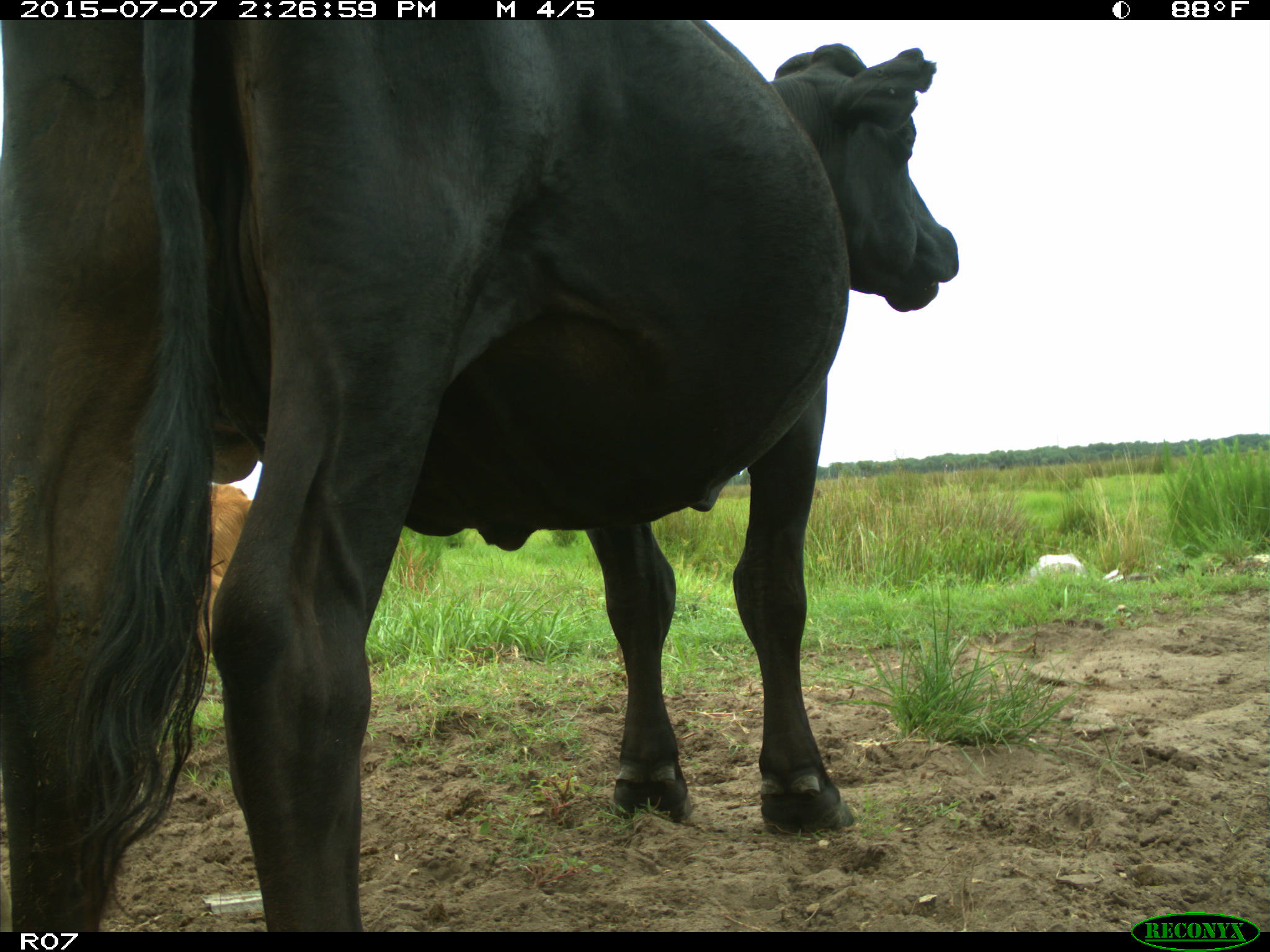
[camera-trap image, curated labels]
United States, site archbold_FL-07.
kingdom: Animalia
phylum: Chordata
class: Mammalia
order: Artiodactyla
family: Bovidae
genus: Bos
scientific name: Bos taurus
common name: domestic cow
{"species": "Bos taurus (domestic cow)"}